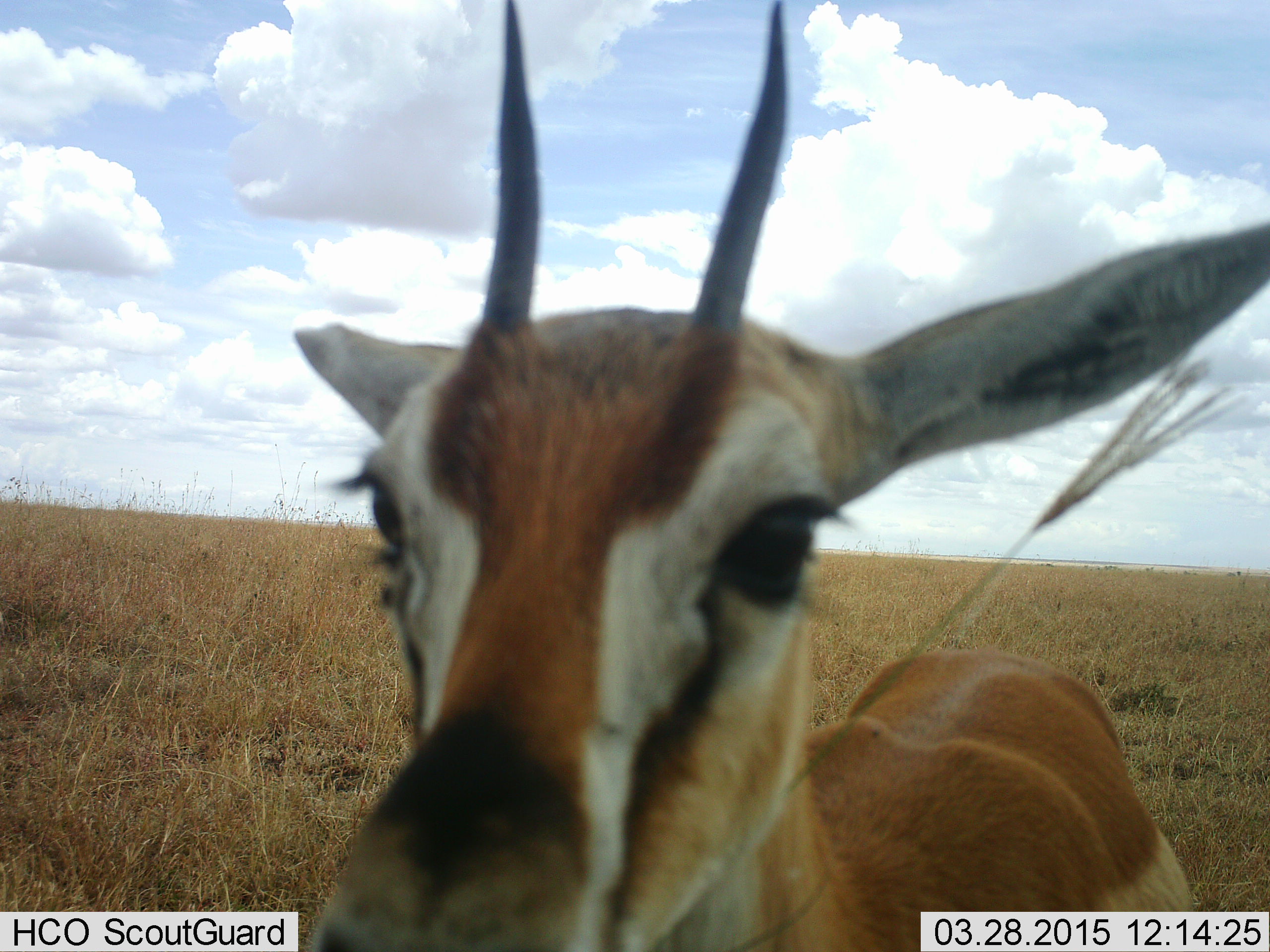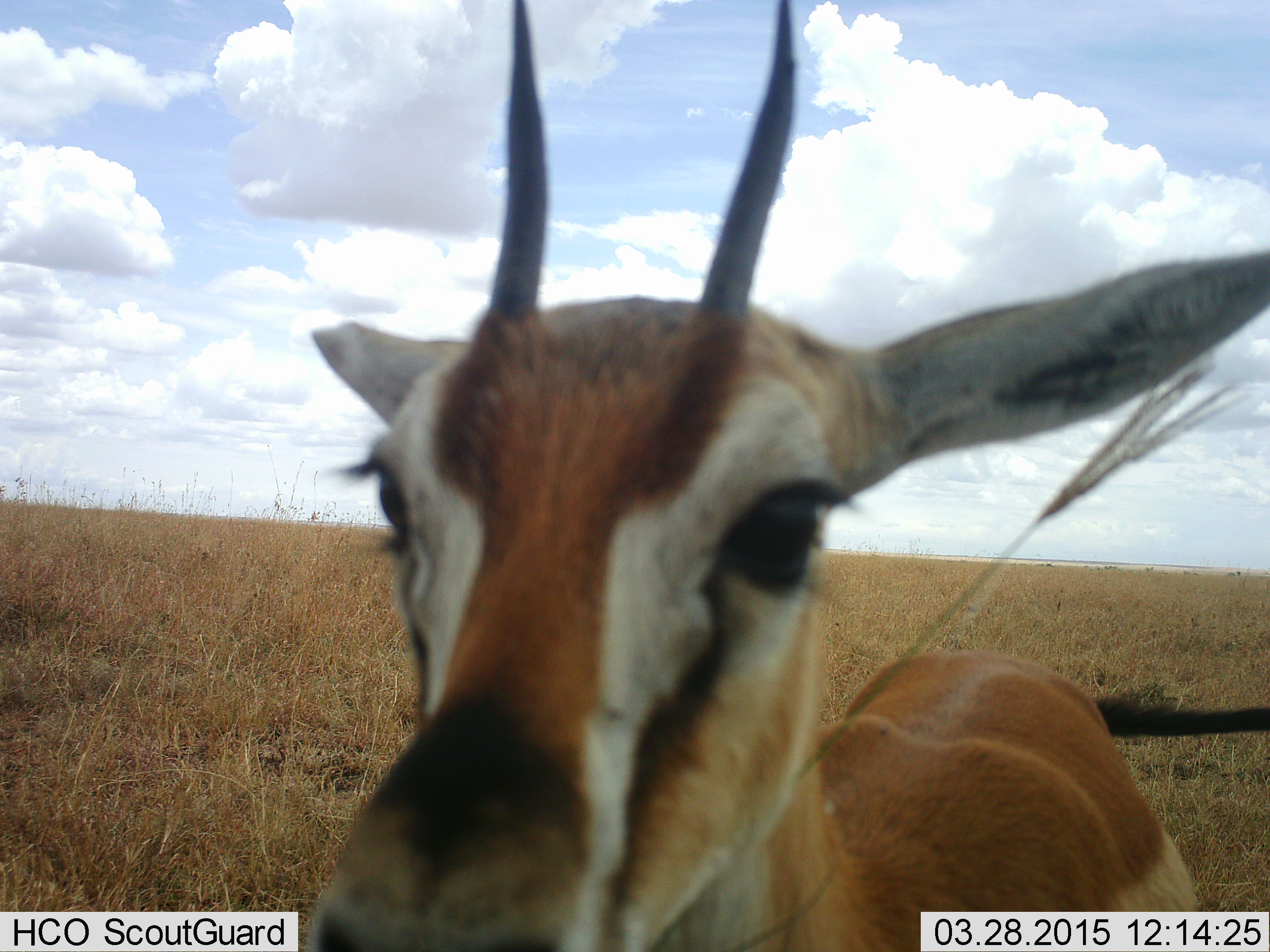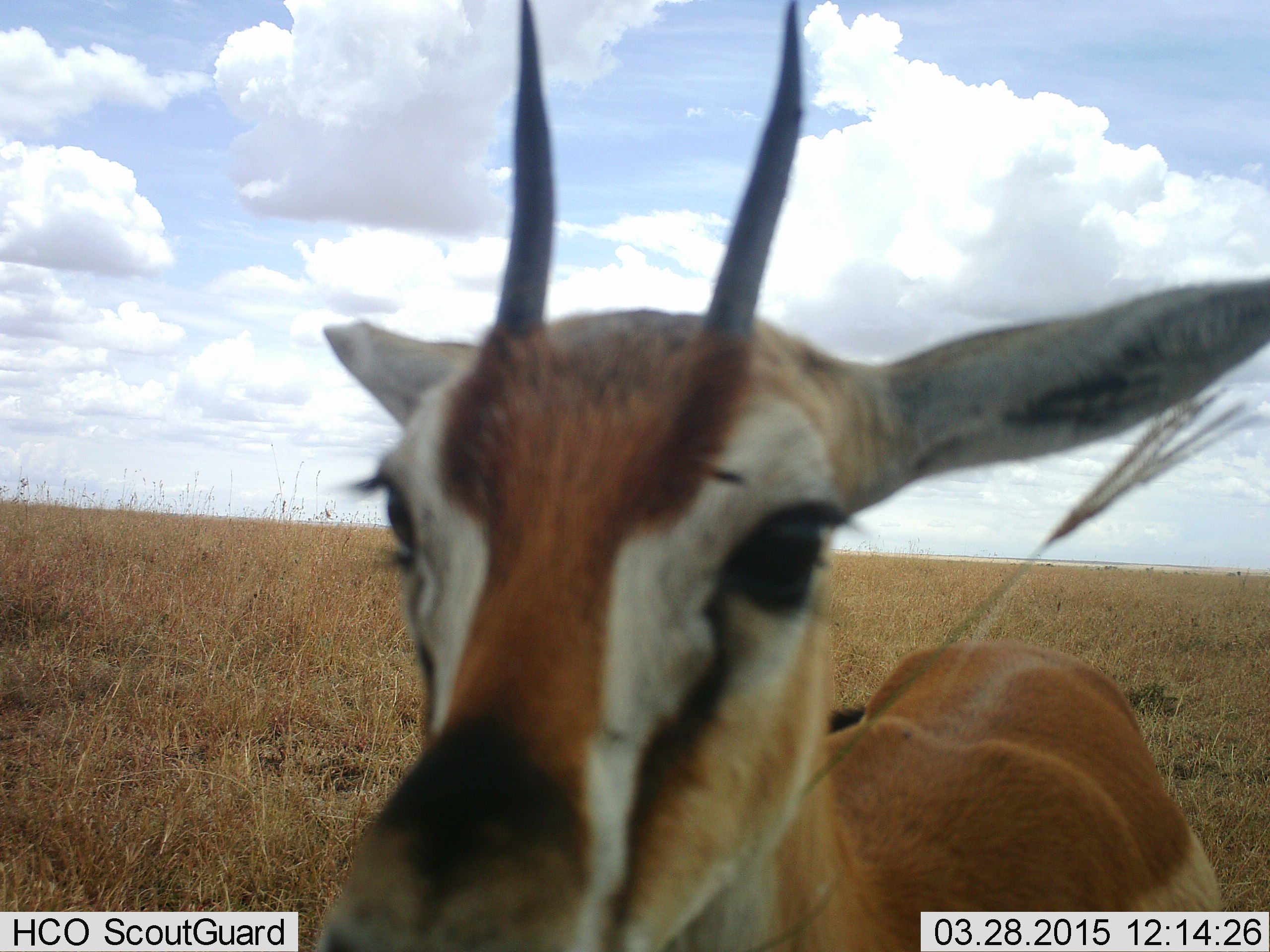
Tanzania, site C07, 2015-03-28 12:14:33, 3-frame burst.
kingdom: Animalia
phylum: Chordata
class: Mammalia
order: Artiodactyla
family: Bovidae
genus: Eudorcas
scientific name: Eudorcas thomsonii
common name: thomson's gazelle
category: gazellethomsons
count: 1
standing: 90%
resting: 0%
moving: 0%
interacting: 10%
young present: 0%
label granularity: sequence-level